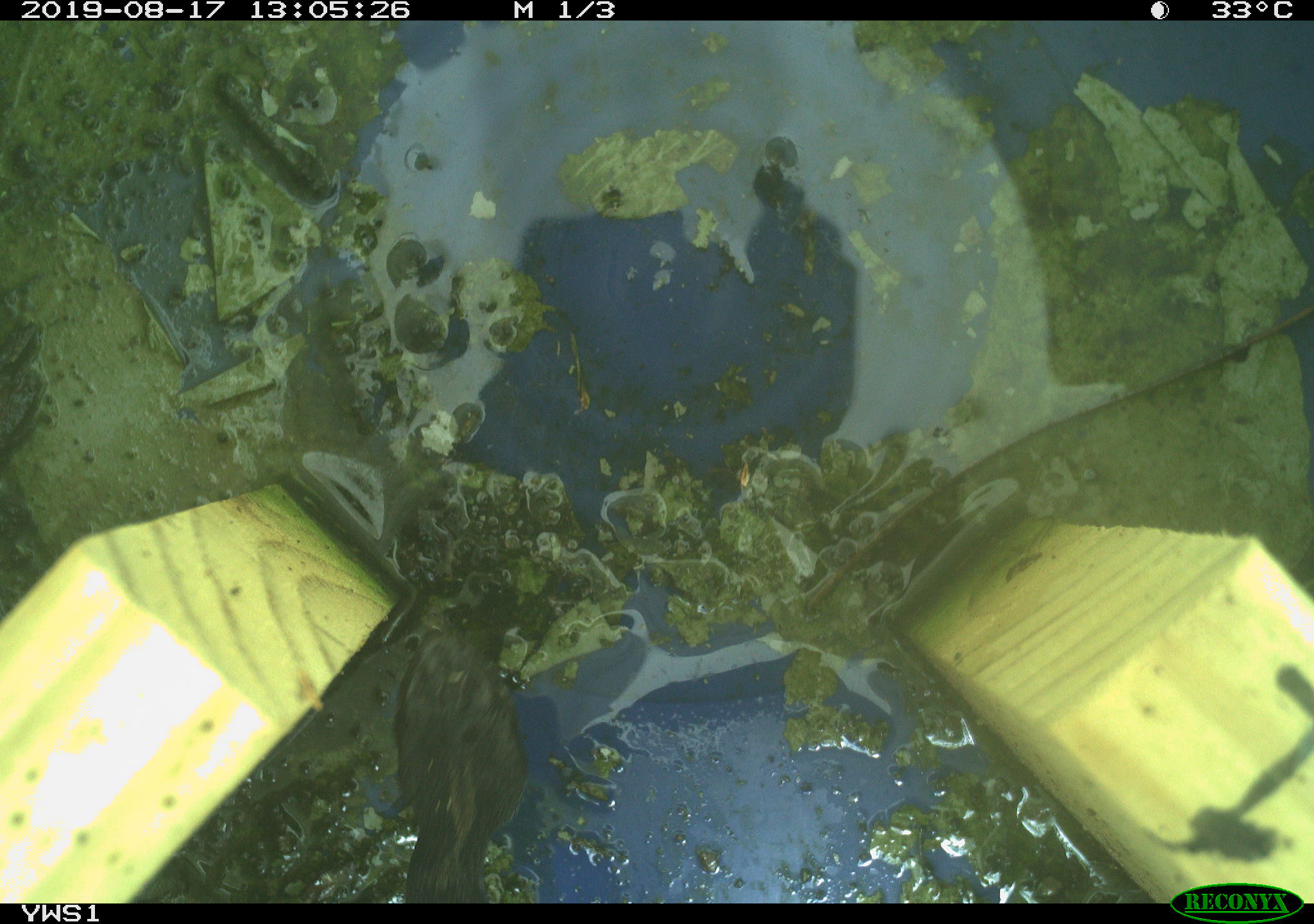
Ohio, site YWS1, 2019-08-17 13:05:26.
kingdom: Animalia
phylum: Chordata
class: Reptilia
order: Squamata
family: Viperidae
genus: Sistrurus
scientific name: Sistrurus catenatus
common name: eastern massasauga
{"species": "eastern massasauga (Sistrurus catenatus)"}